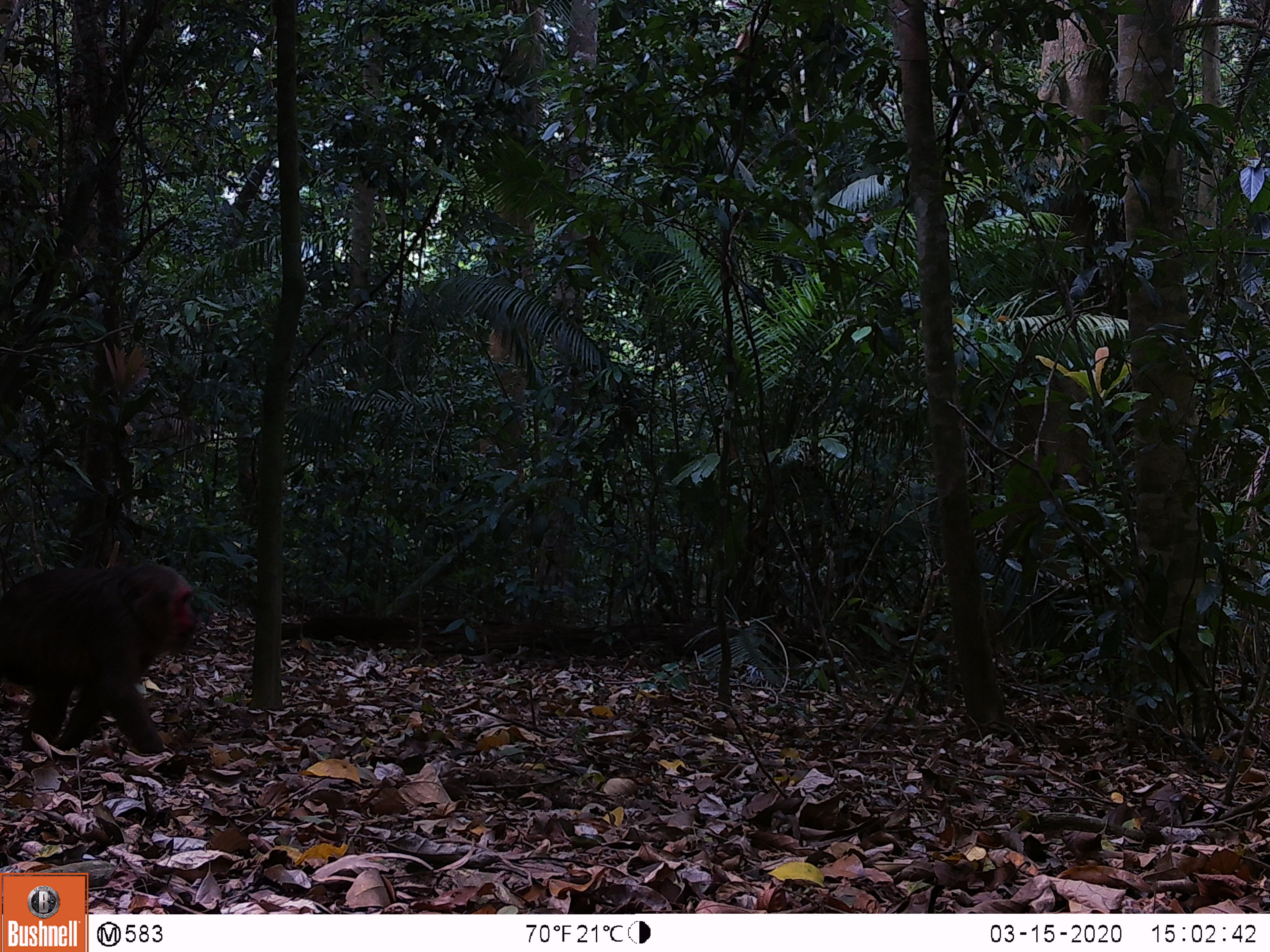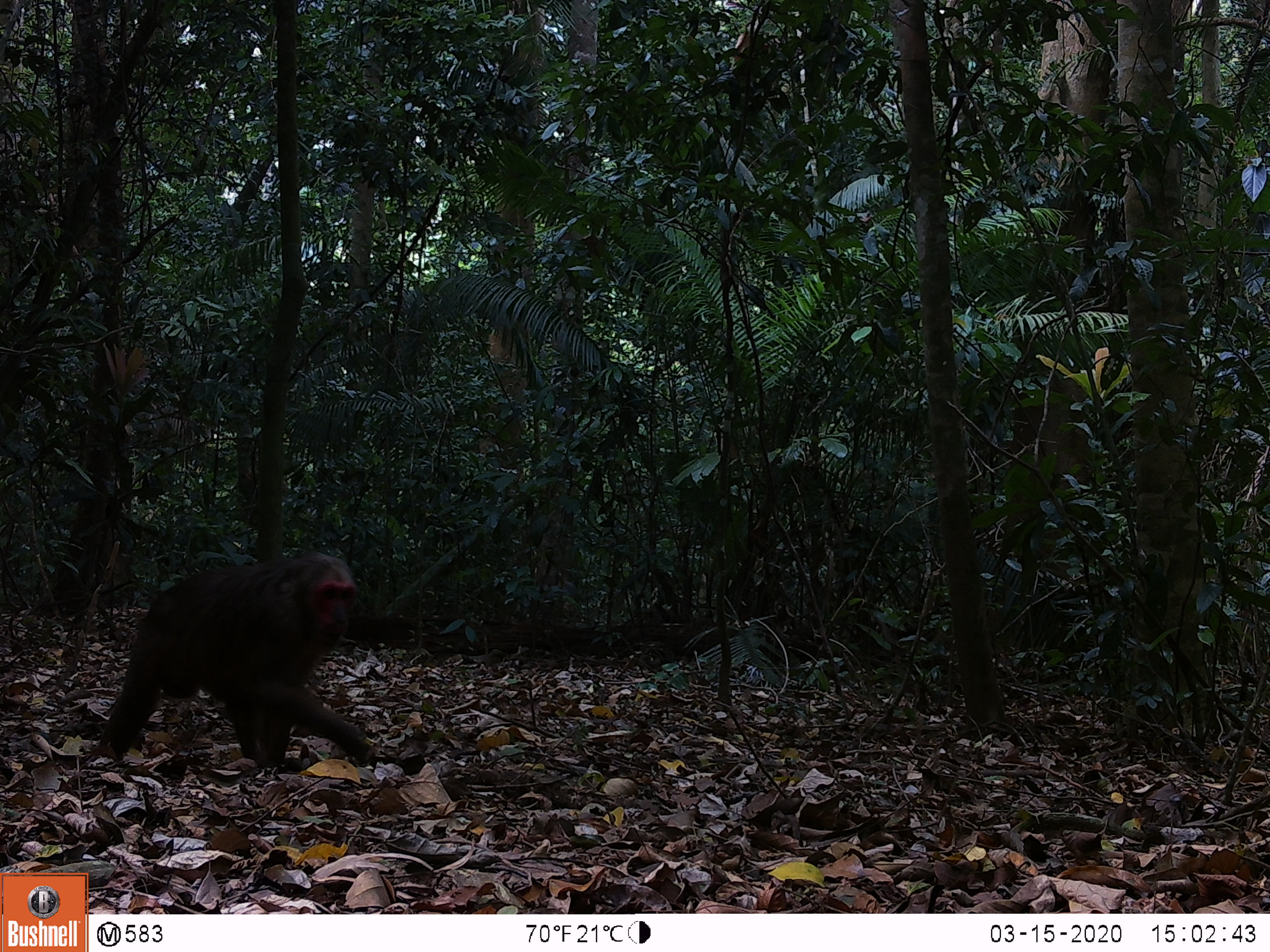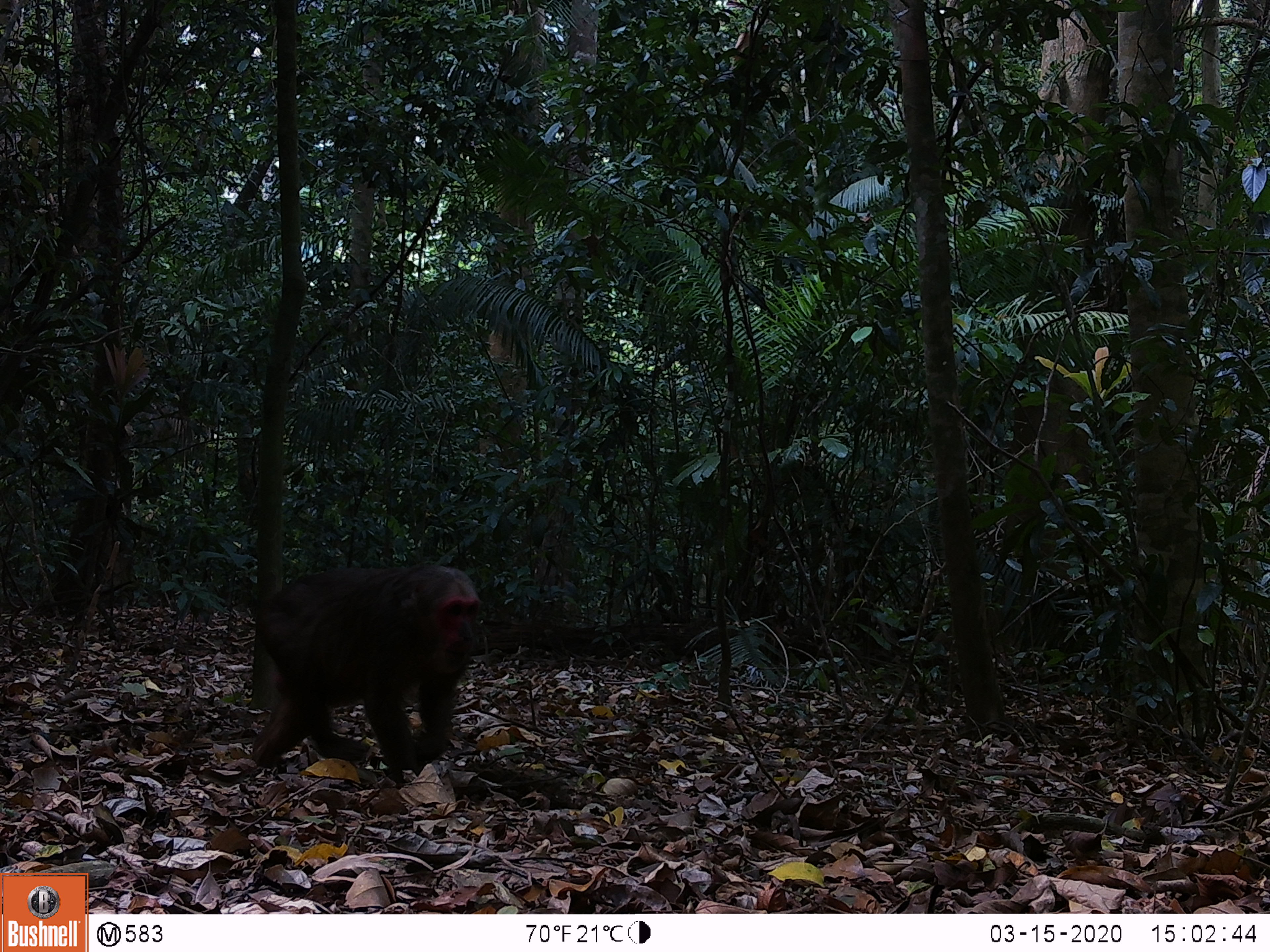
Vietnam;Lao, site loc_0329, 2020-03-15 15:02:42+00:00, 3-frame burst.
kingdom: Animalia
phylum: Chordata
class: Mammalia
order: Primates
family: Cercopithecidae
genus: Macaca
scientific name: Macaca arctoides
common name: stump-tailed macaque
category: stump tailed macaque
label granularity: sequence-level